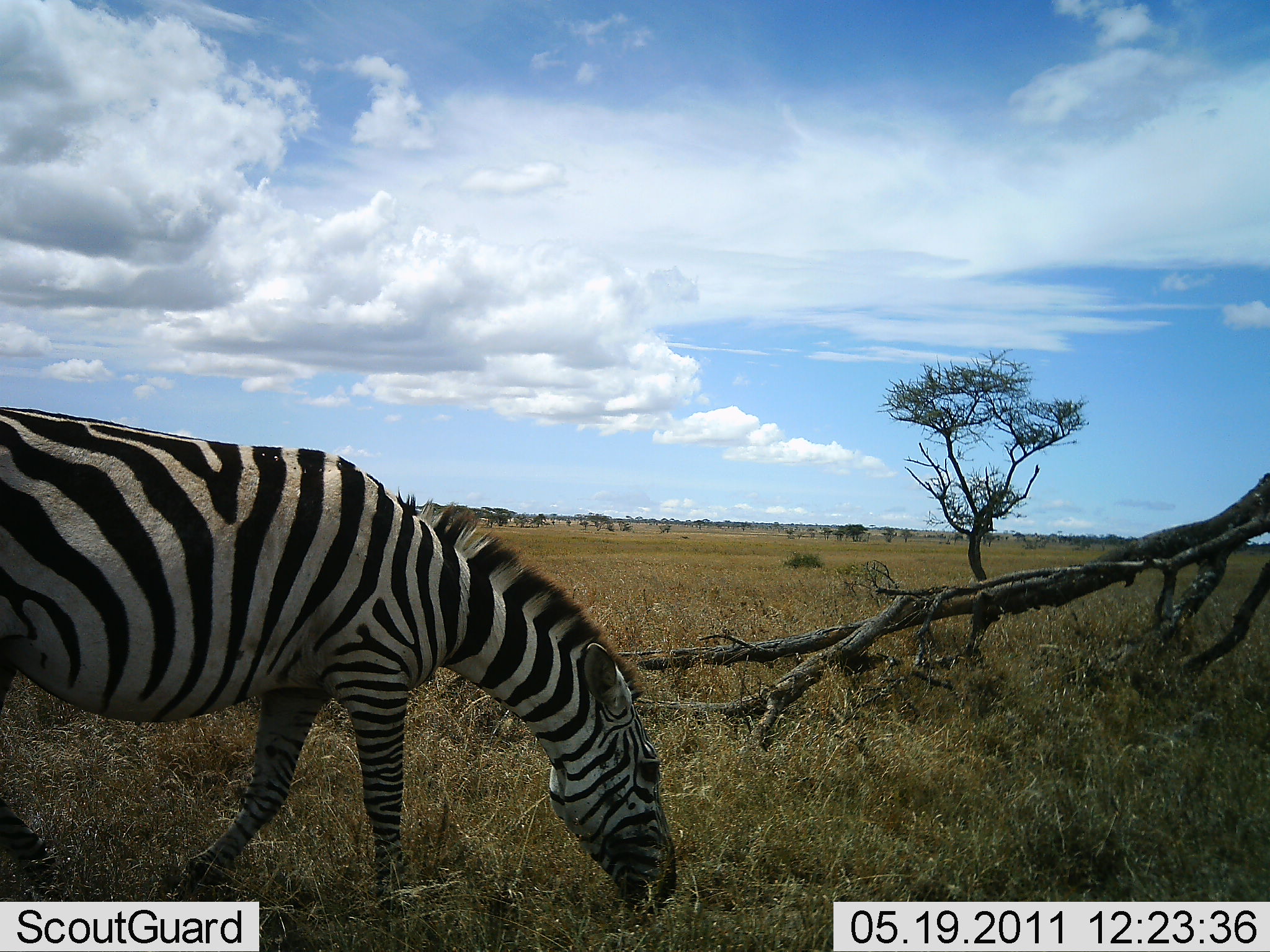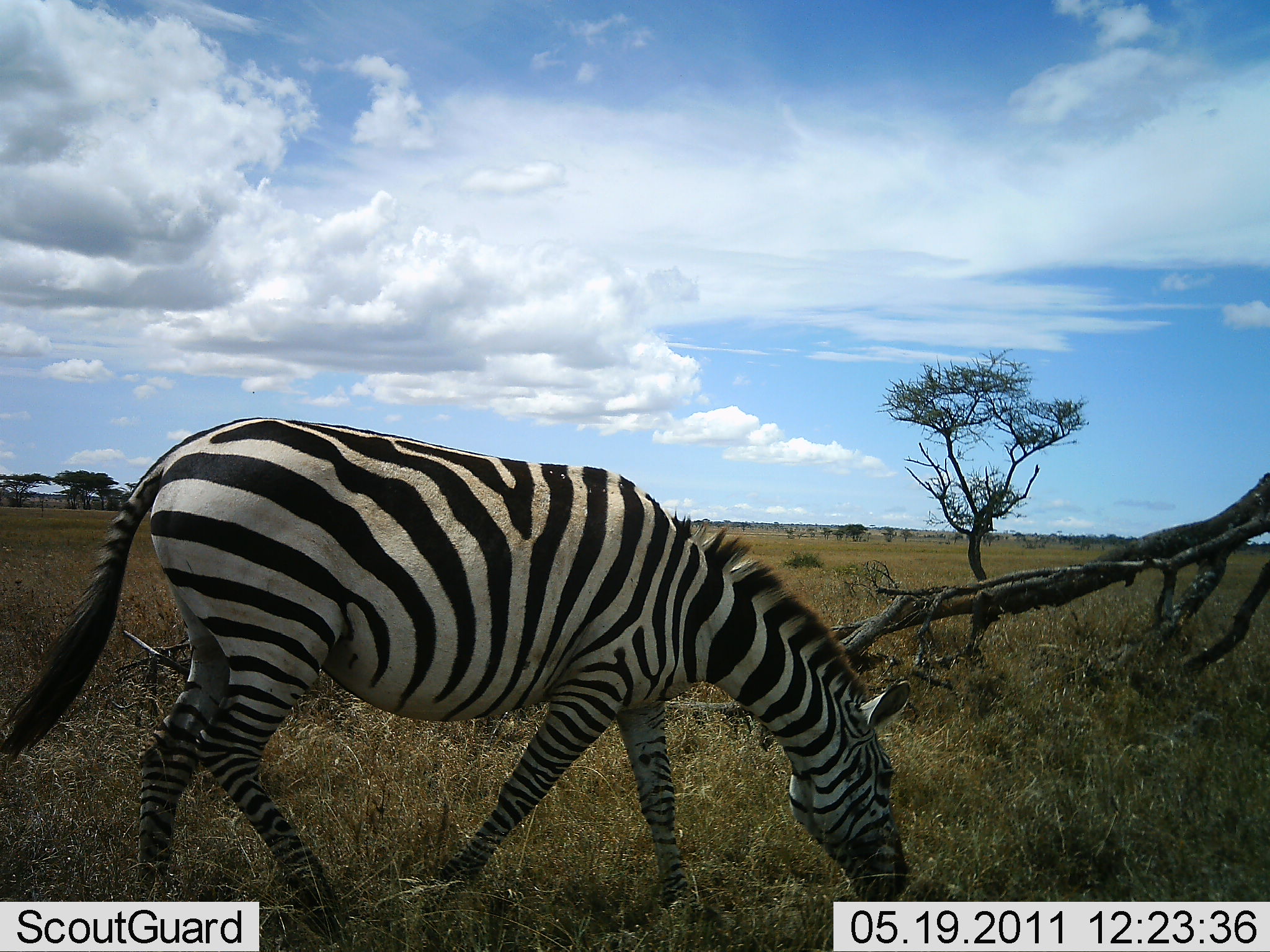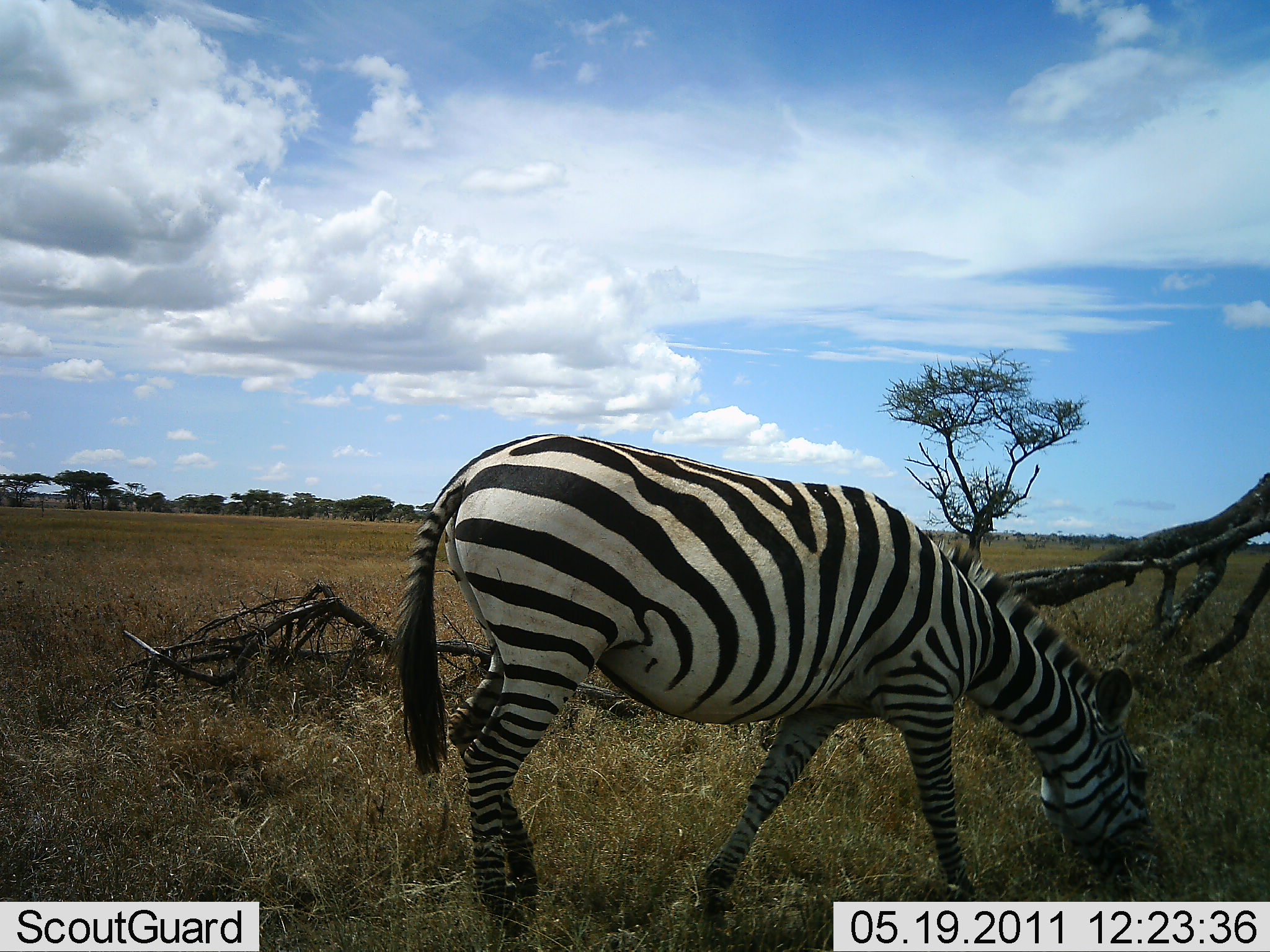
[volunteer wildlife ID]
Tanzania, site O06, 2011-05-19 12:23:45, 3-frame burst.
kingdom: Animalia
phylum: Chordata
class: Mammalia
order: Perissodactyla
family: Equidae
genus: Equus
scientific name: Equus quagga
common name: plains zebra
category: zebra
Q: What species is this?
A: Zebra (plains zebra) (Equus quagga).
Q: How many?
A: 1.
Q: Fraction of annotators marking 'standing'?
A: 0%.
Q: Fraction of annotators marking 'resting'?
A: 0%.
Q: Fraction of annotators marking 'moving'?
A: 33%.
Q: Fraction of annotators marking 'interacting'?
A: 0%.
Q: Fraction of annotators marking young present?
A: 0%.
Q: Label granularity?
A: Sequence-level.